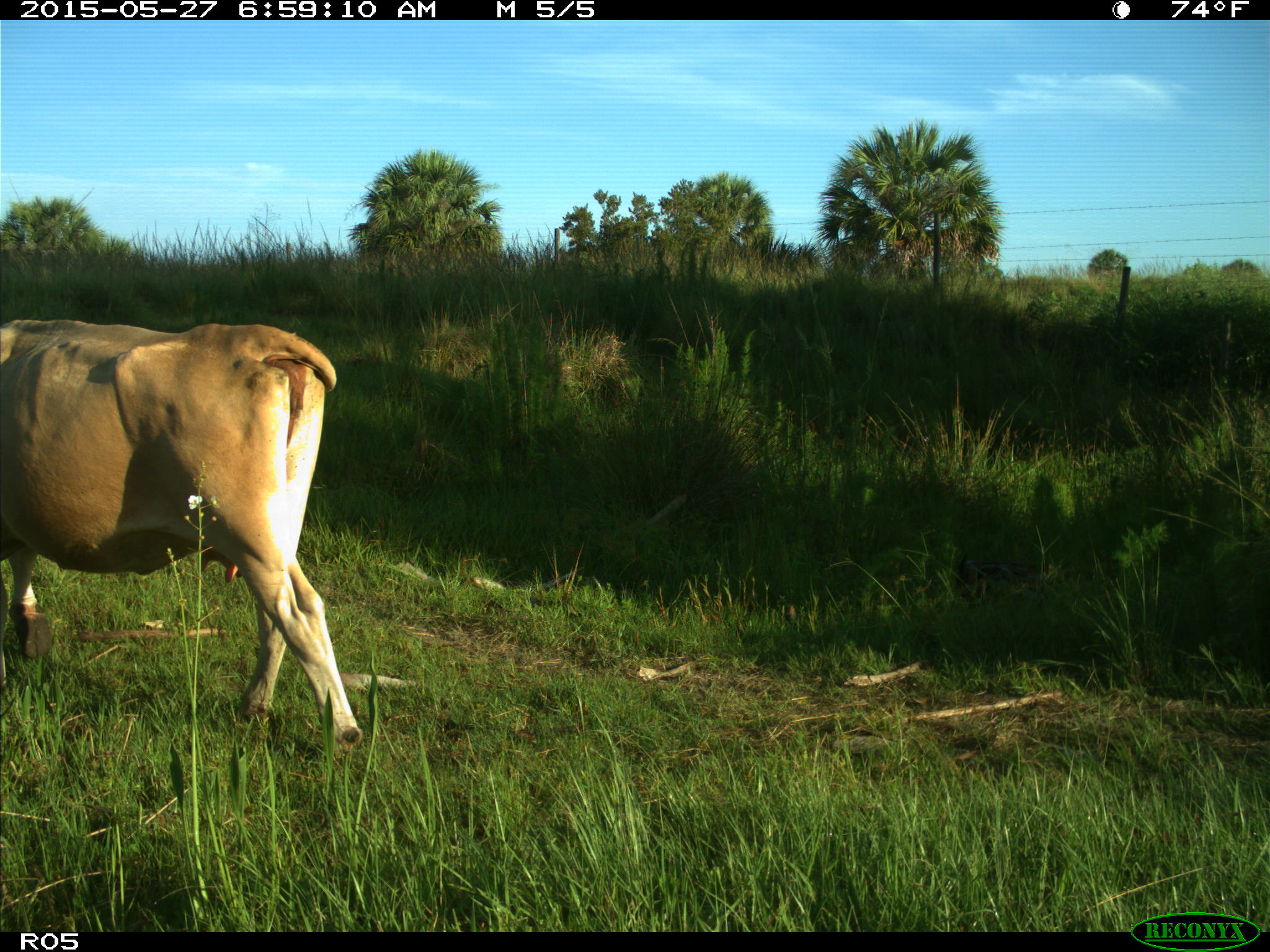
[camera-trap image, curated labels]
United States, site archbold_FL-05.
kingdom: Animalia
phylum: Chordata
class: Mammalia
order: Artiodactyla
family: Bovidae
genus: Bos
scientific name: Bos taurus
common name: domestic cow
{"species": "Bos taurus (domestic cow)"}